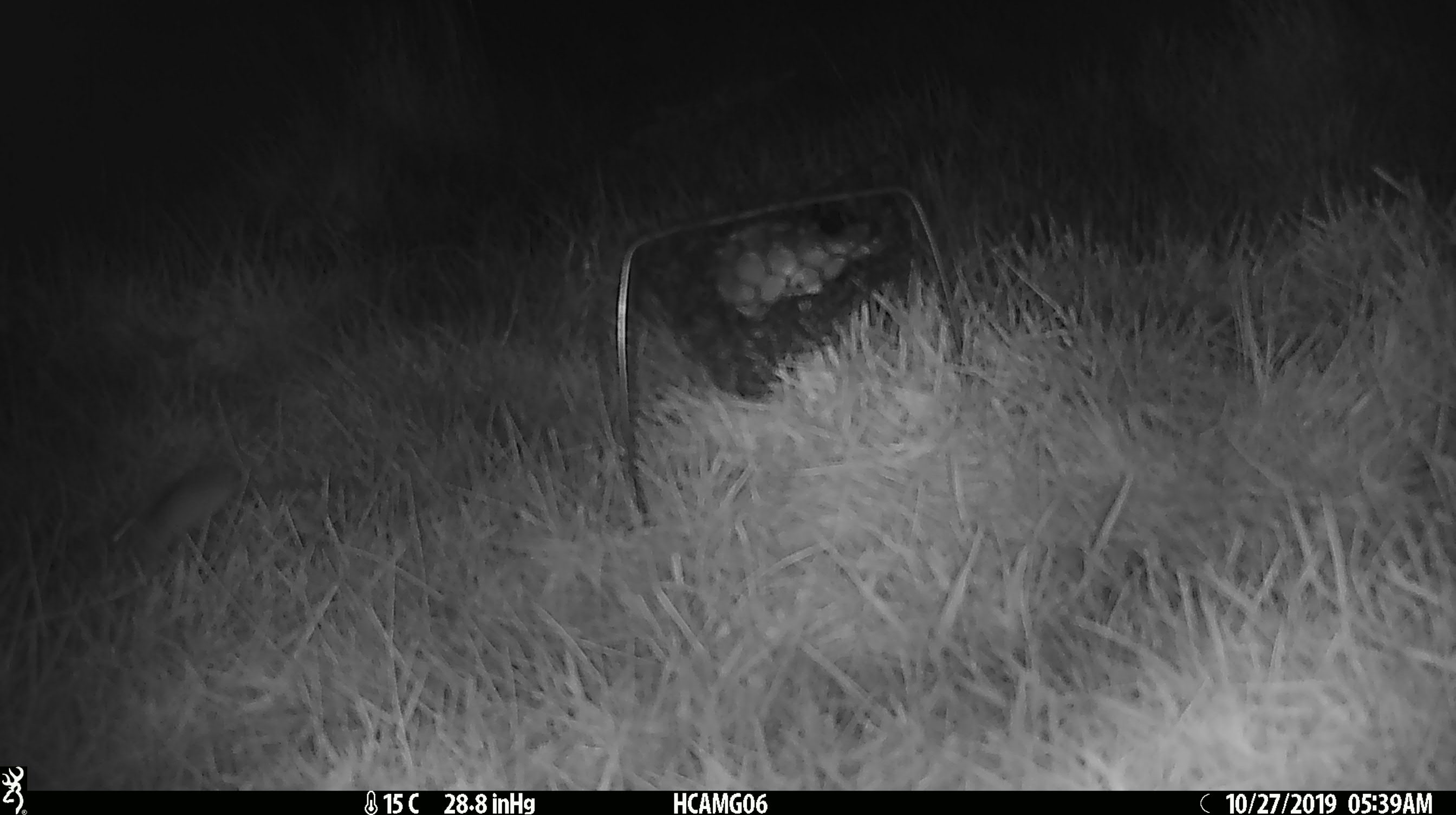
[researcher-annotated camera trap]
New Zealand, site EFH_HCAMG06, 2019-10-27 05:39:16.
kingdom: Animalia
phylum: Chordata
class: Mammalia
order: Rodentia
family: Muridae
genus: Mus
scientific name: Mus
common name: mouse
Mouse (Mus).